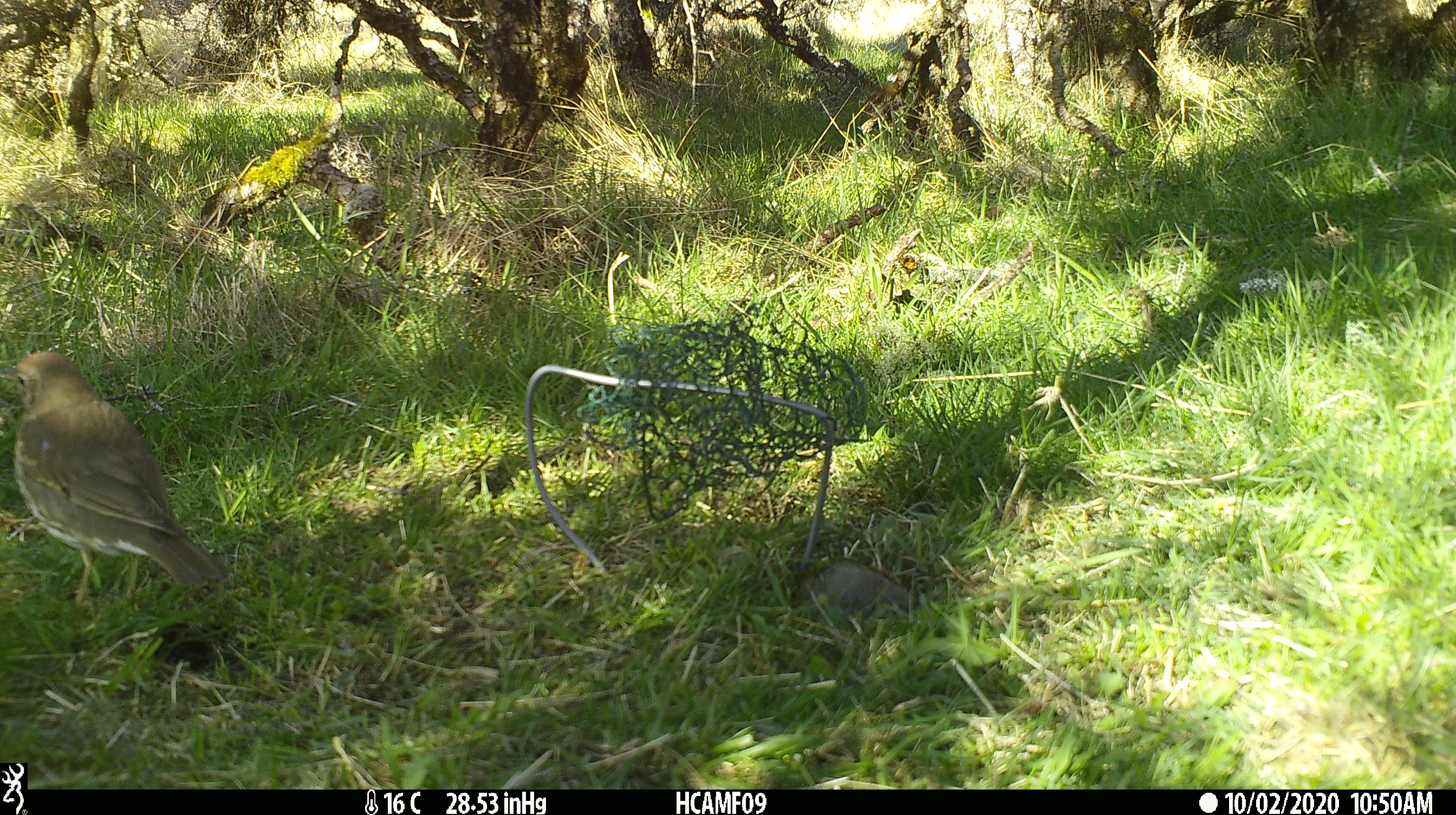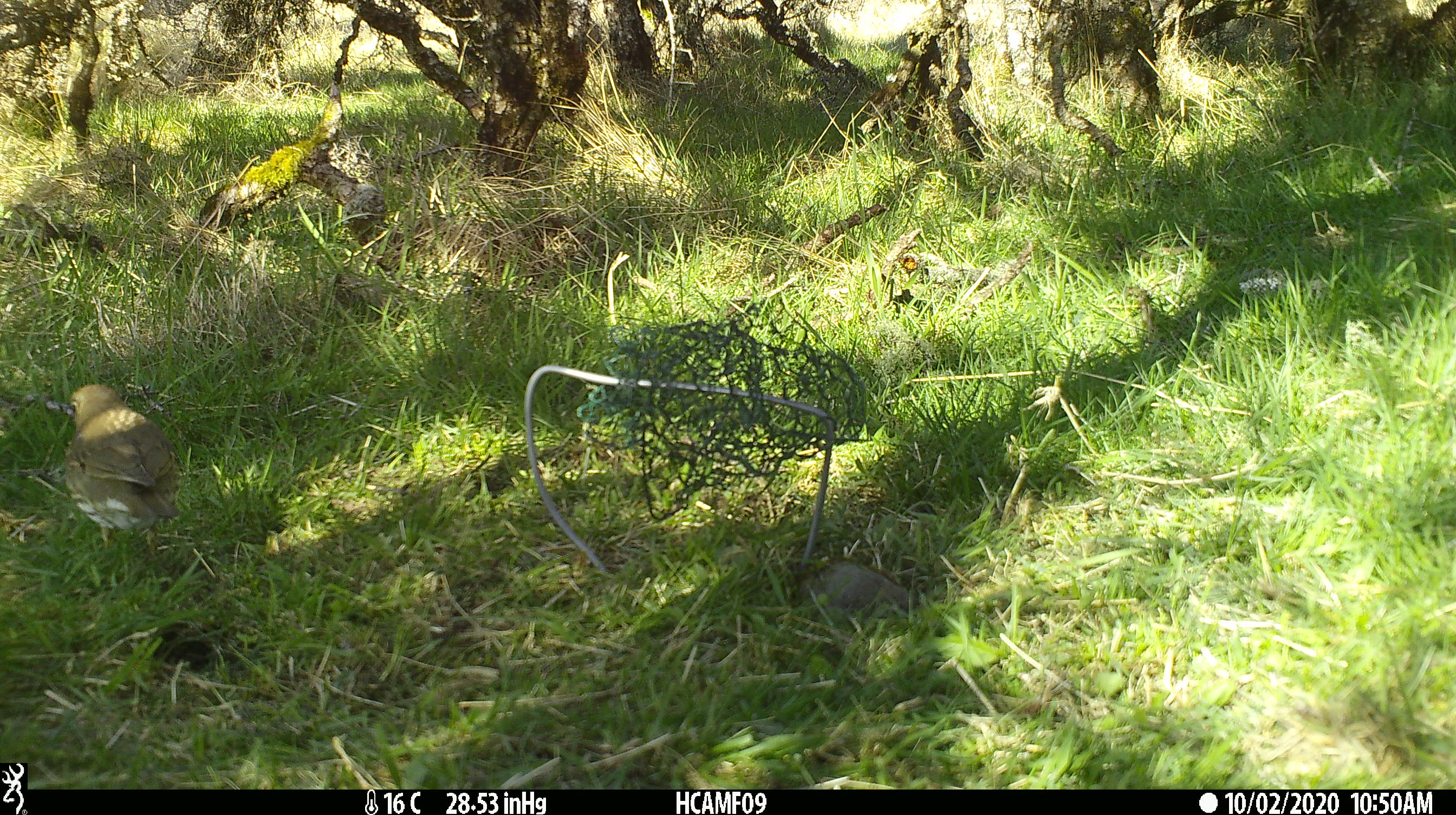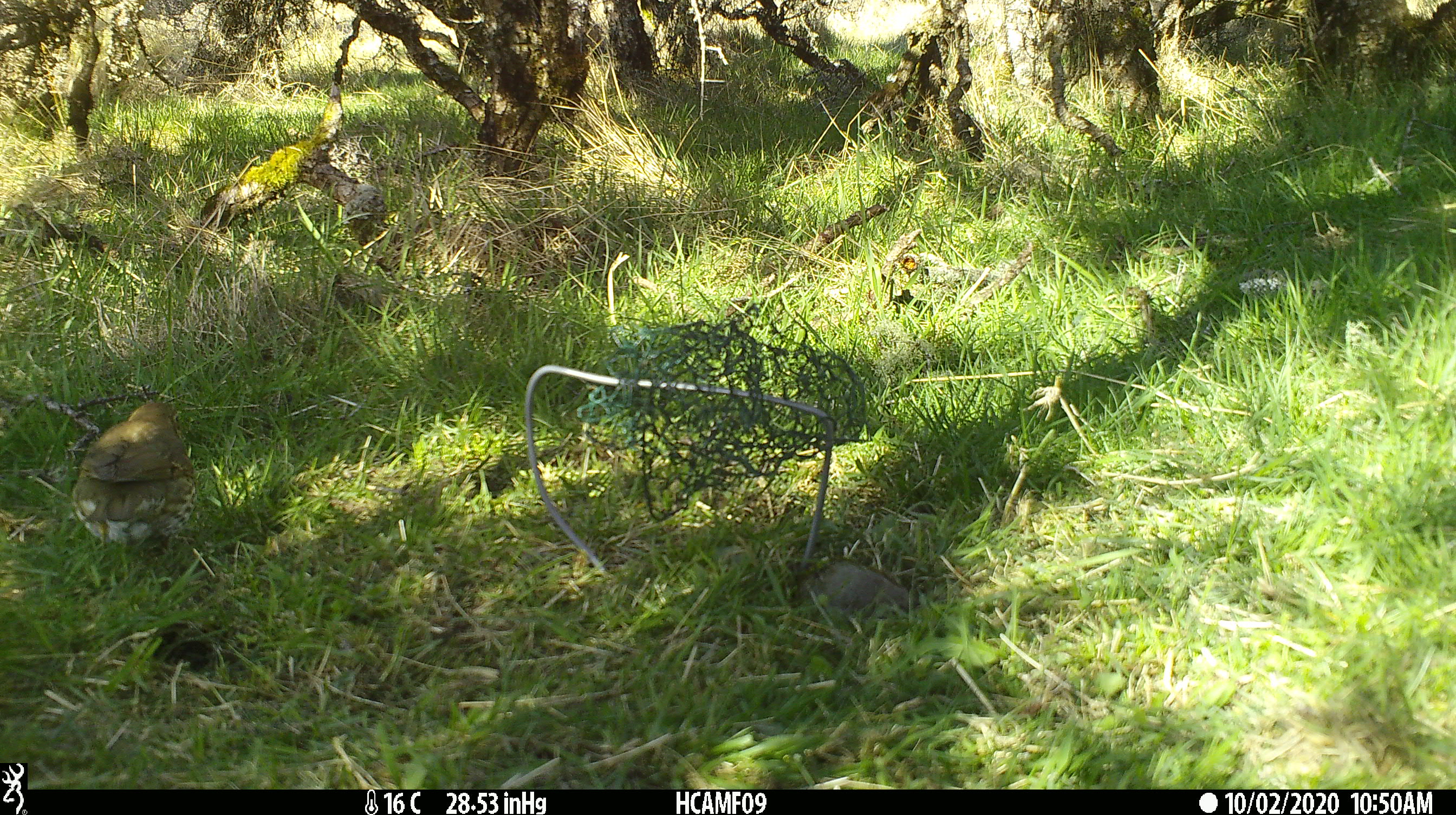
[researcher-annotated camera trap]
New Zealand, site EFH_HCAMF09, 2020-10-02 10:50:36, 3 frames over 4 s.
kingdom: Animalia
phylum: Chordata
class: Aves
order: Passeriformes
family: Turdidae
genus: Turdus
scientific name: Turdus philomelos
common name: song thrush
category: thrush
Thrush (song thrush) (Turdus philomelos).